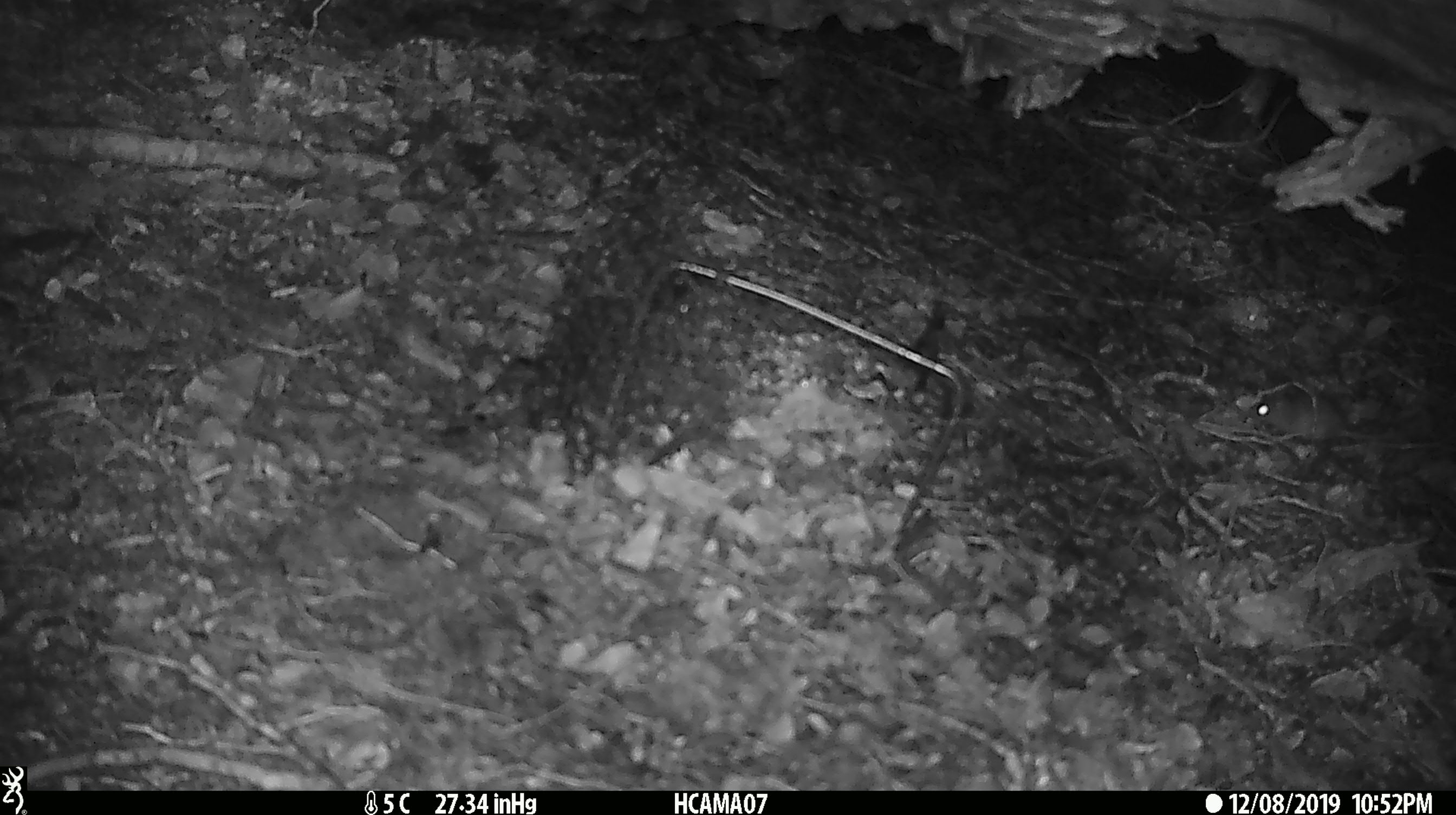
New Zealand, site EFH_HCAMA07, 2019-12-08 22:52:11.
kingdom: Animalia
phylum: Chordata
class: Mammalia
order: Rodentia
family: Muridae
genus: Mus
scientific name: Mus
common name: mouse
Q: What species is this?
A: Mouse (Mus).